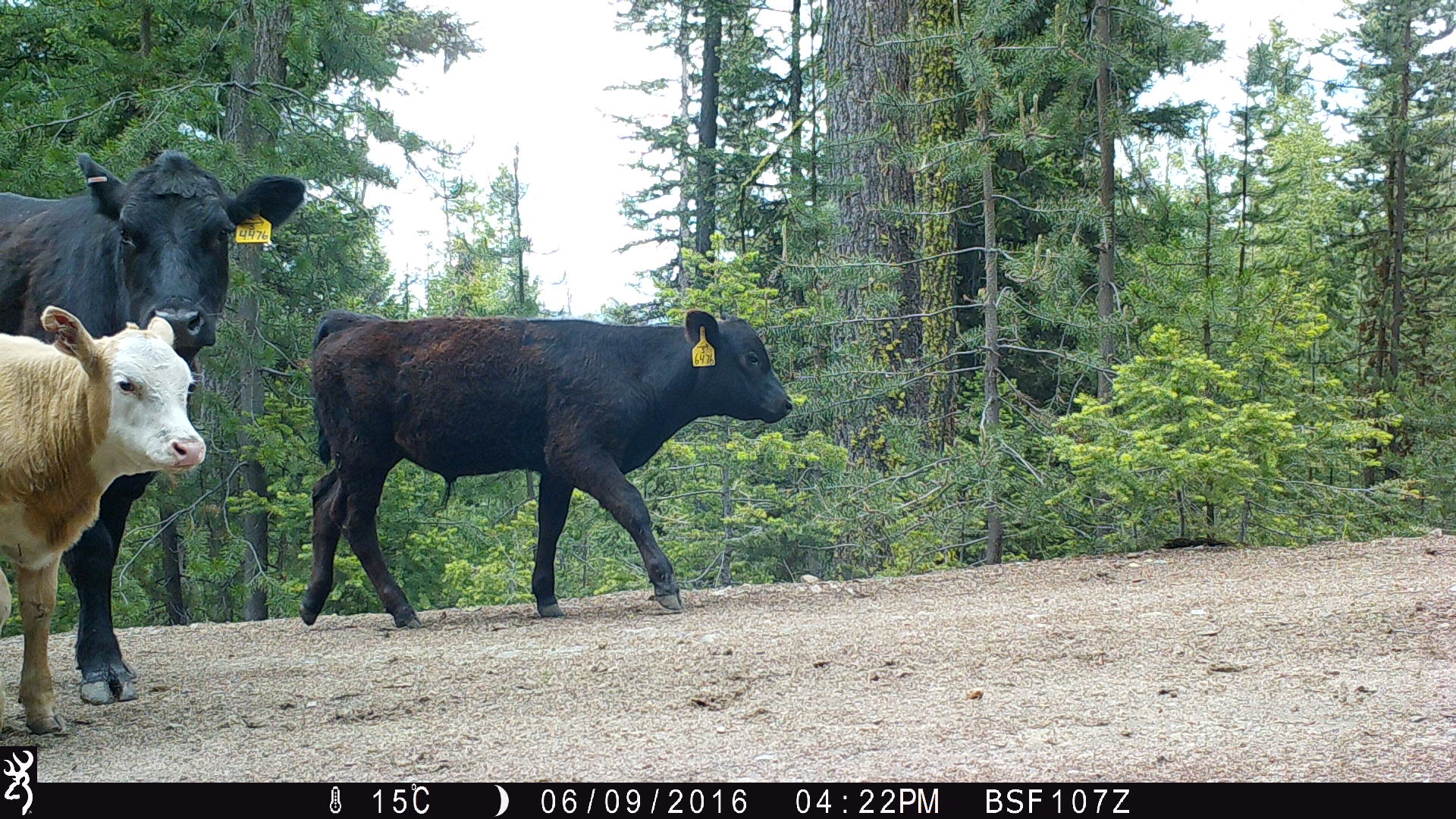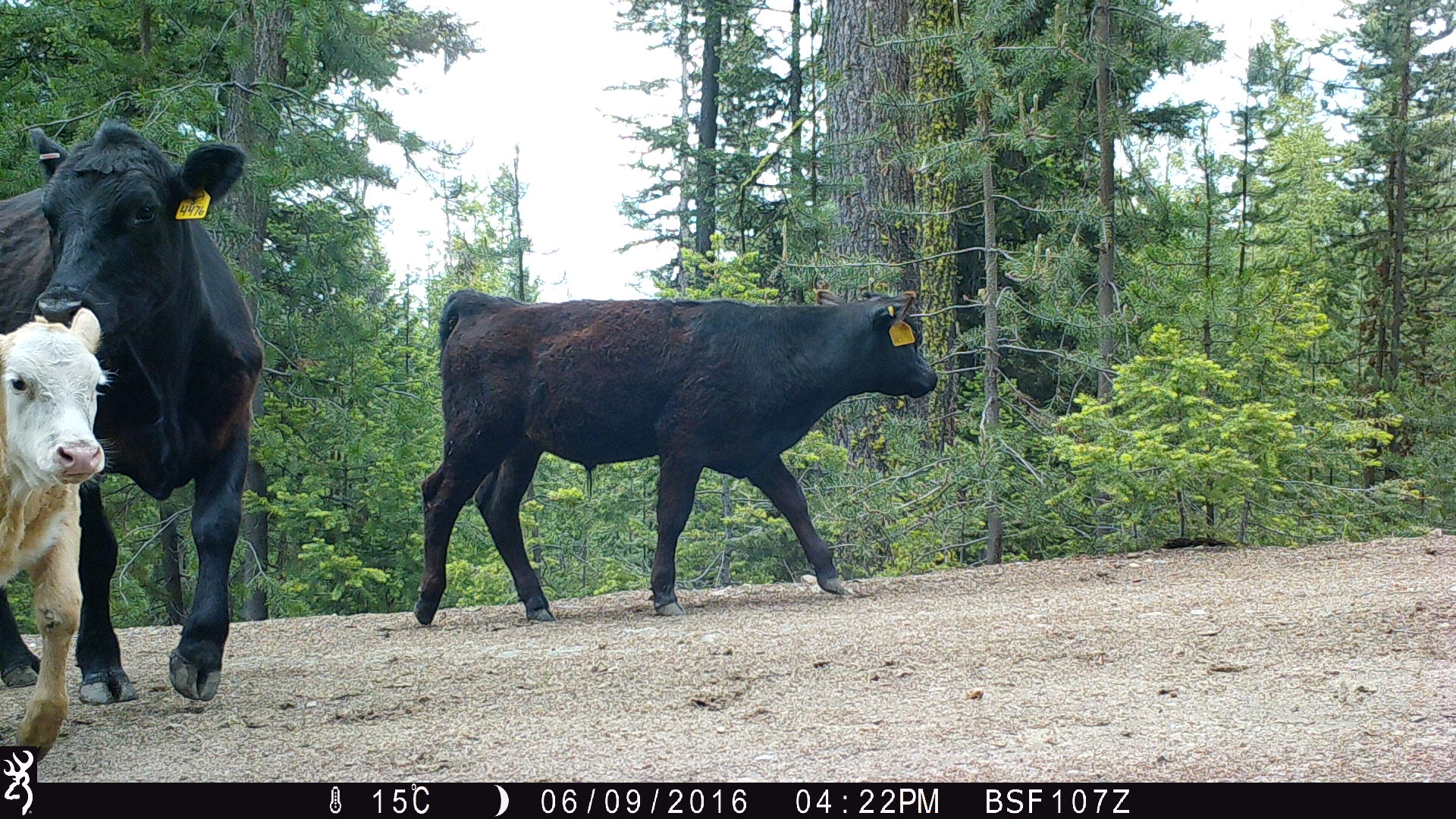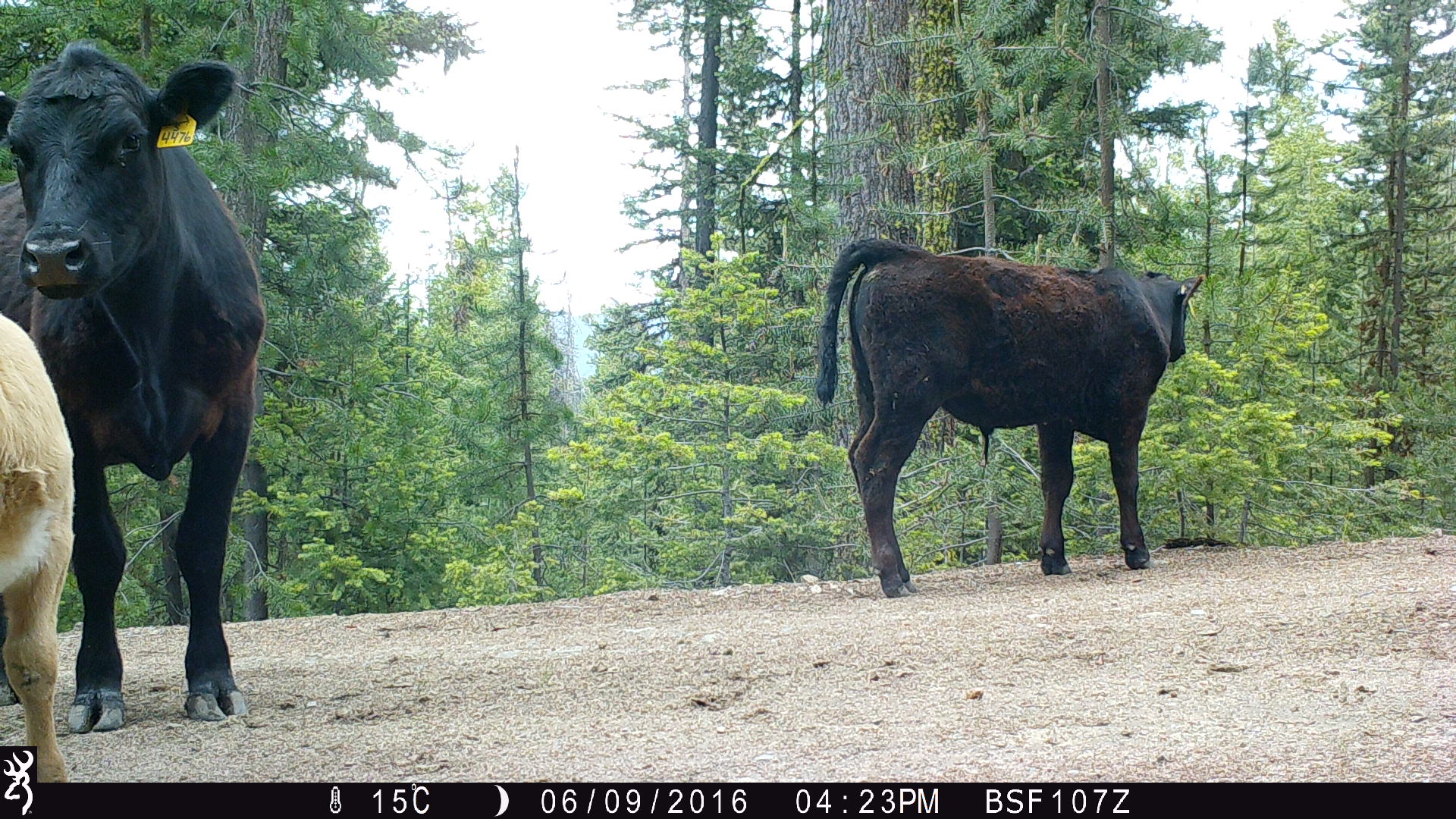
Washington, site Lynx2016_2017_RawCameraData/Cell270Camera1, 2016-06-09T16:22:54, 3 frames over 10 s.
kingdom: Animalia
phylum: Chordata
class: Mammalia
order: Artiodactyla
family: Bovidae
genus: Bos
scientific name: Bos taurus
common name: domestic cattle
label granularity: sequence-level